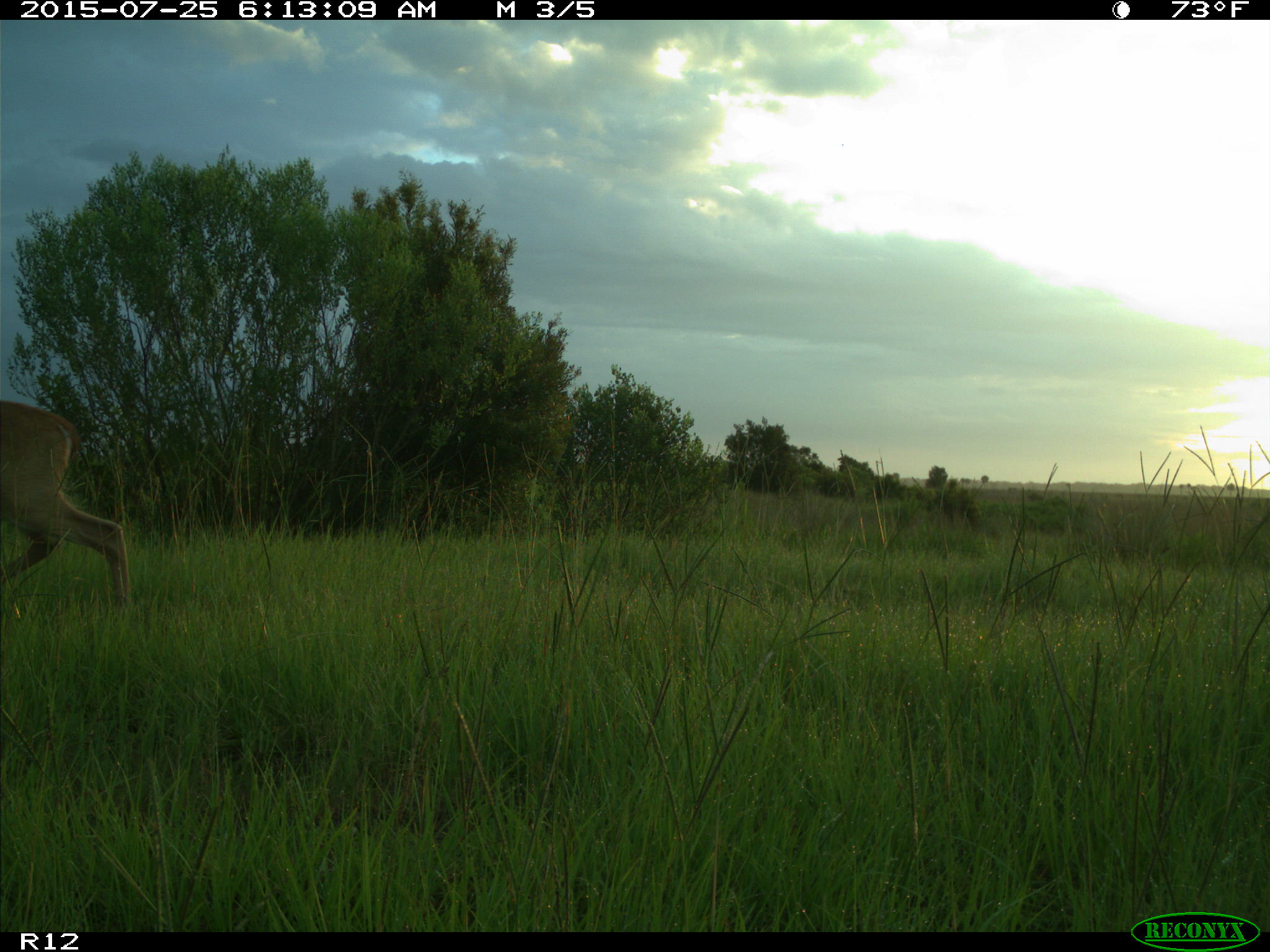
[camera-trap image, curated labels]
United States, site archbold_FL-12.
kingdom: Animalia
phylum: Chordata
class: Mammalia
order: Artiodactyla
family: Cervidae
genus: Odocoileus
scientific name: Odocoileus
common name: deer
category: unidentified deer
Unidentified deer (deer) (Odocoileus).